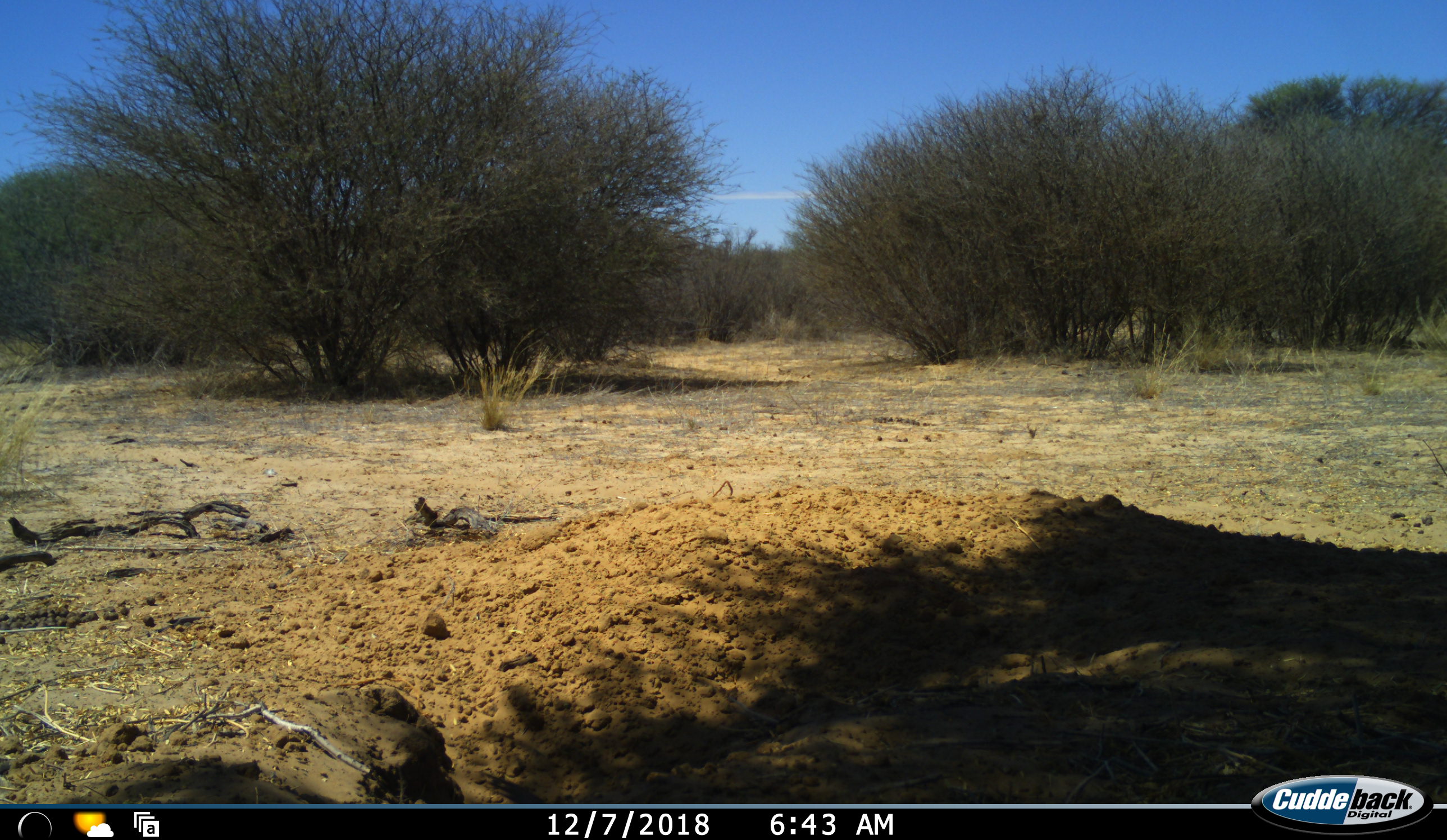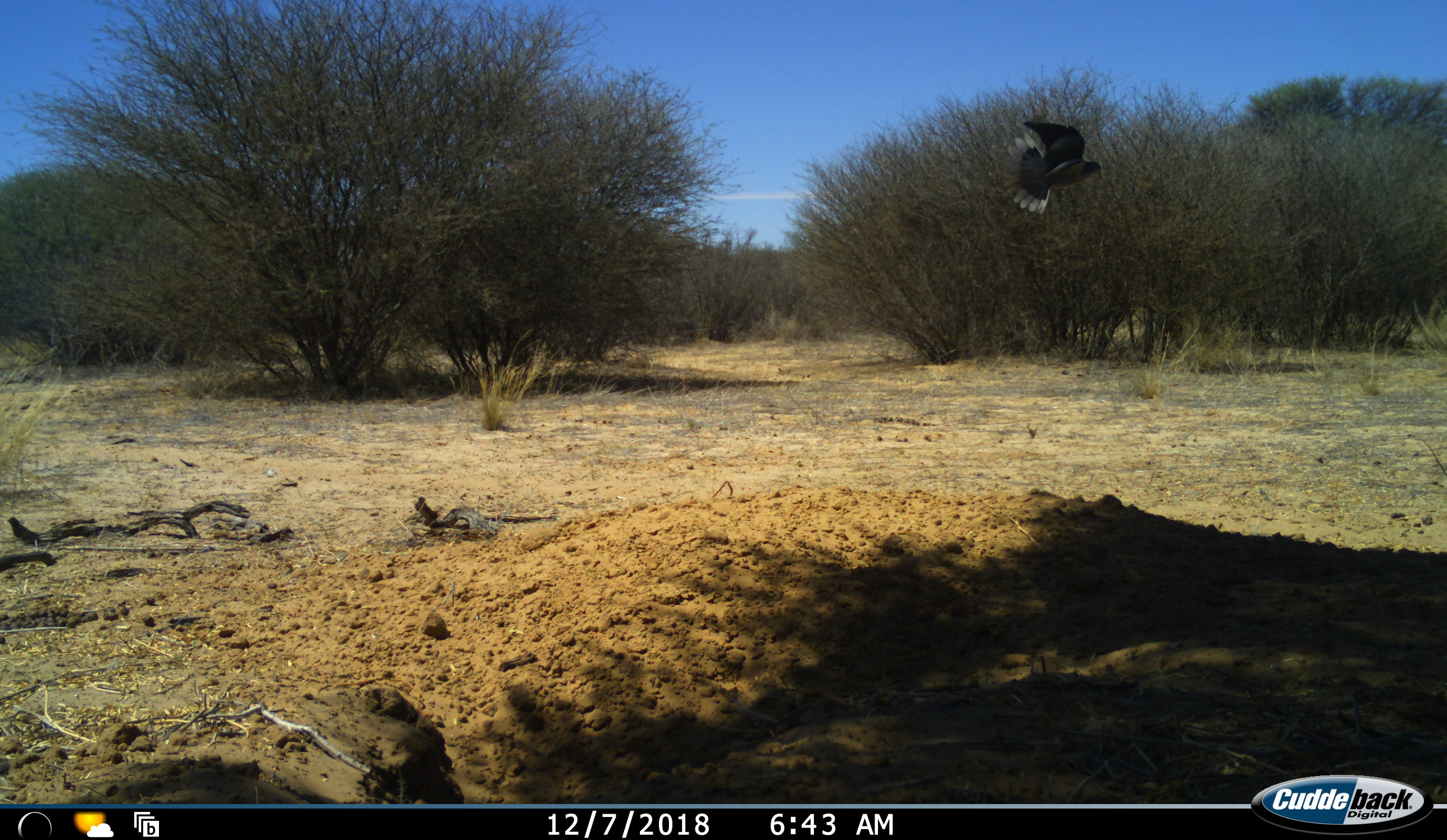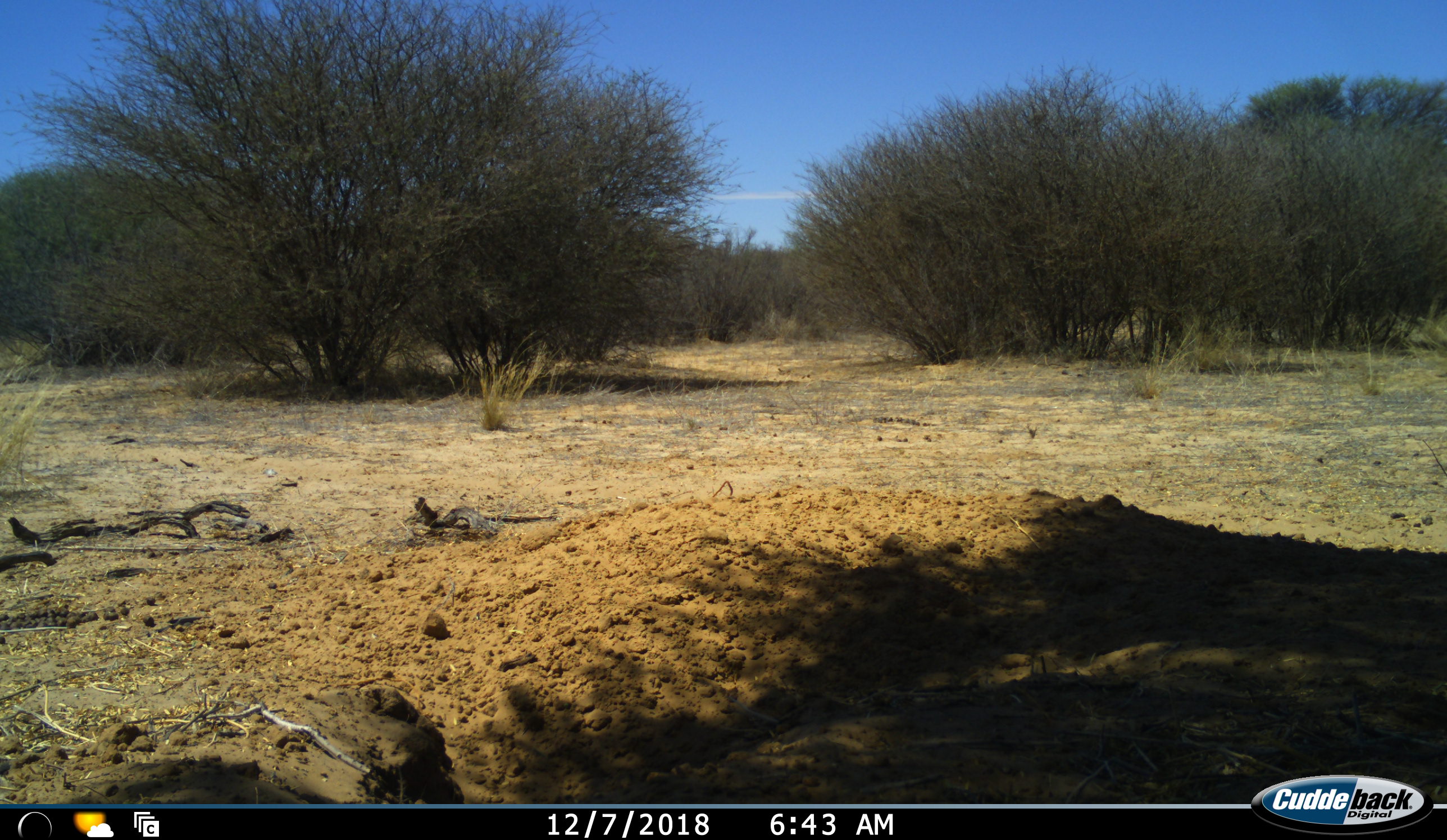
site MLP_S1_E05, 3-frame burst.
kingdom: Animalia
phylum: Chordata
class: Aves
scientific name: Aves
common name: bird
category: birdother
Birdother (bird) (Aves), count 1. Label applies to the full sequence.